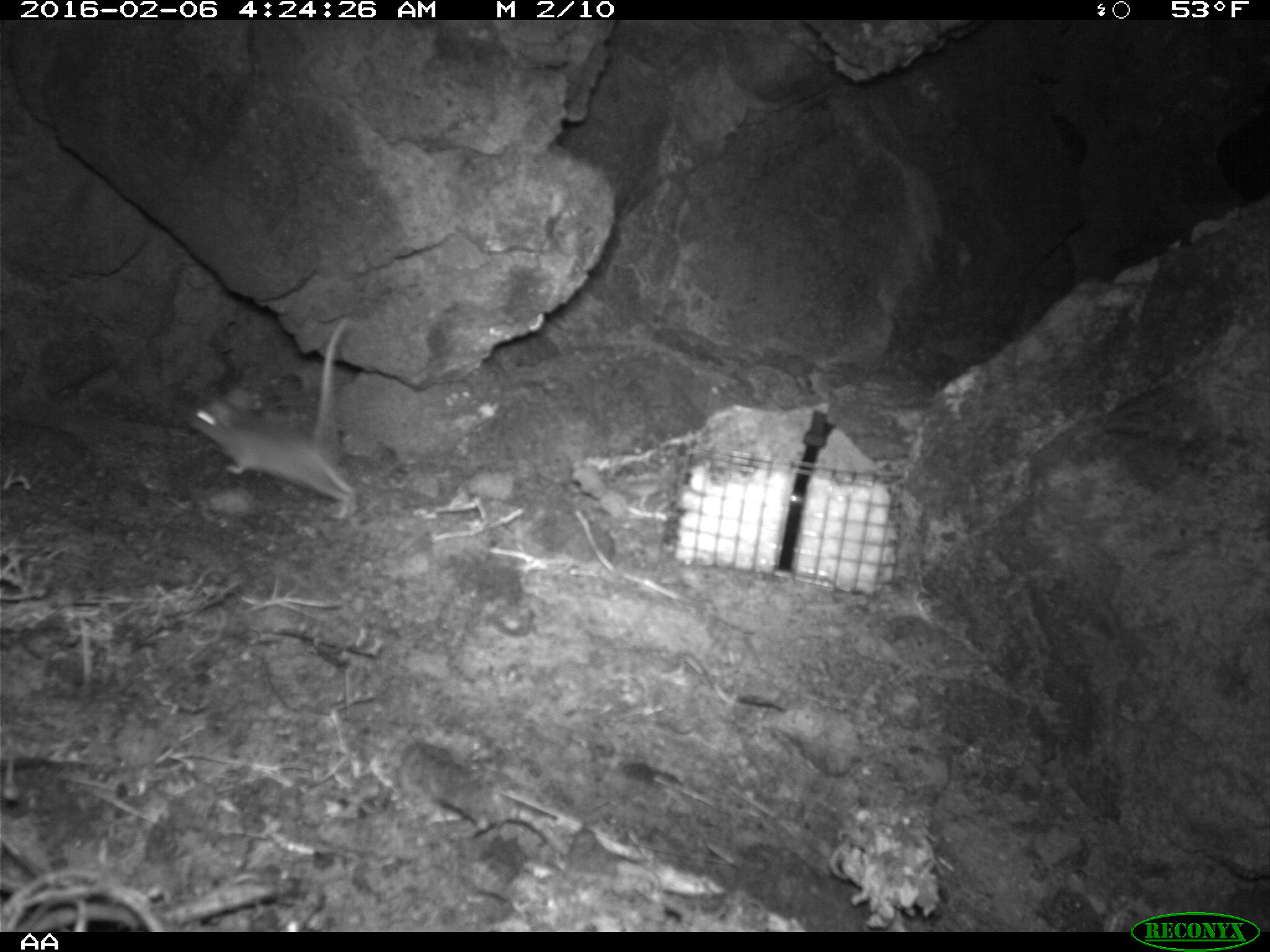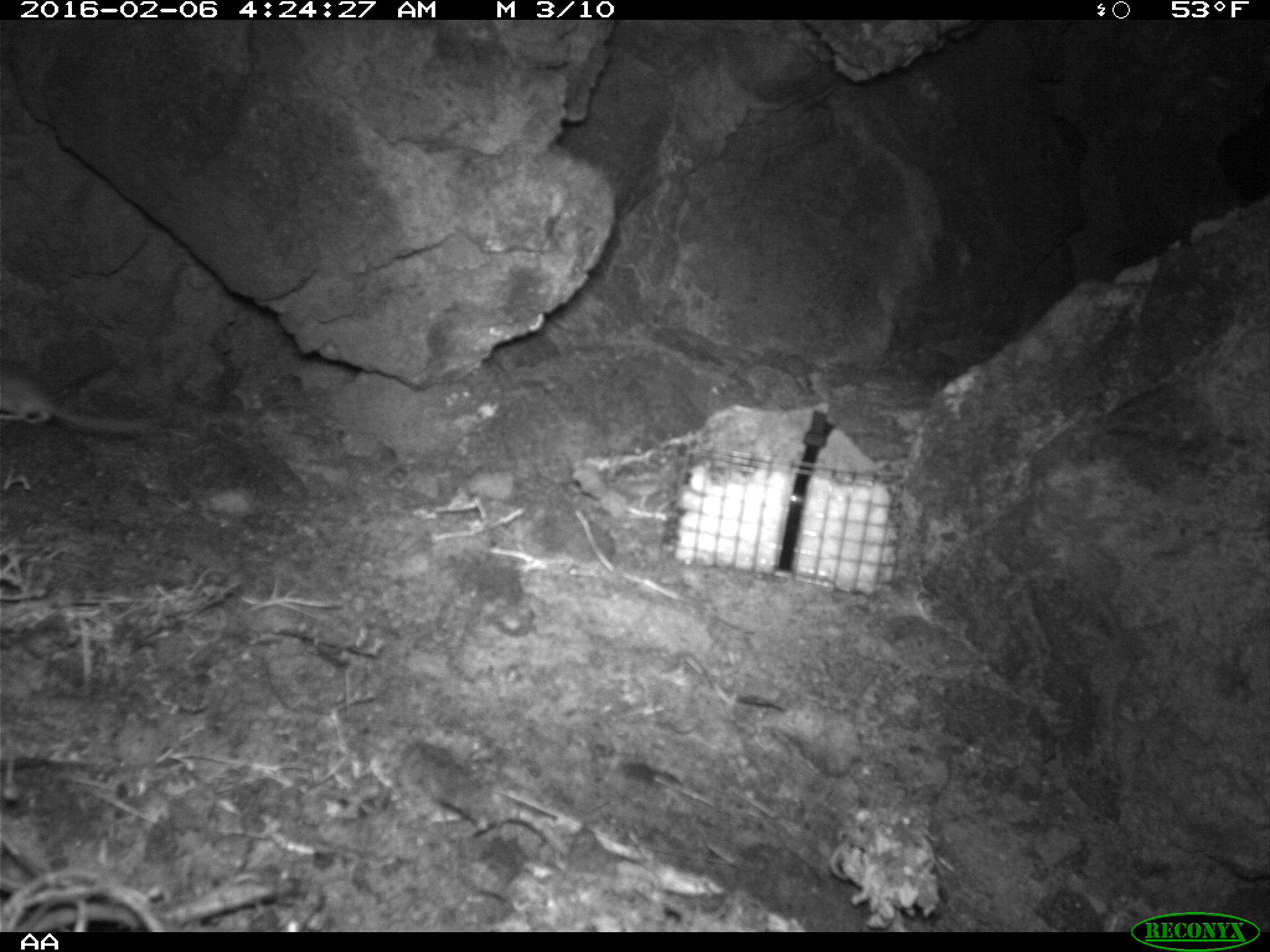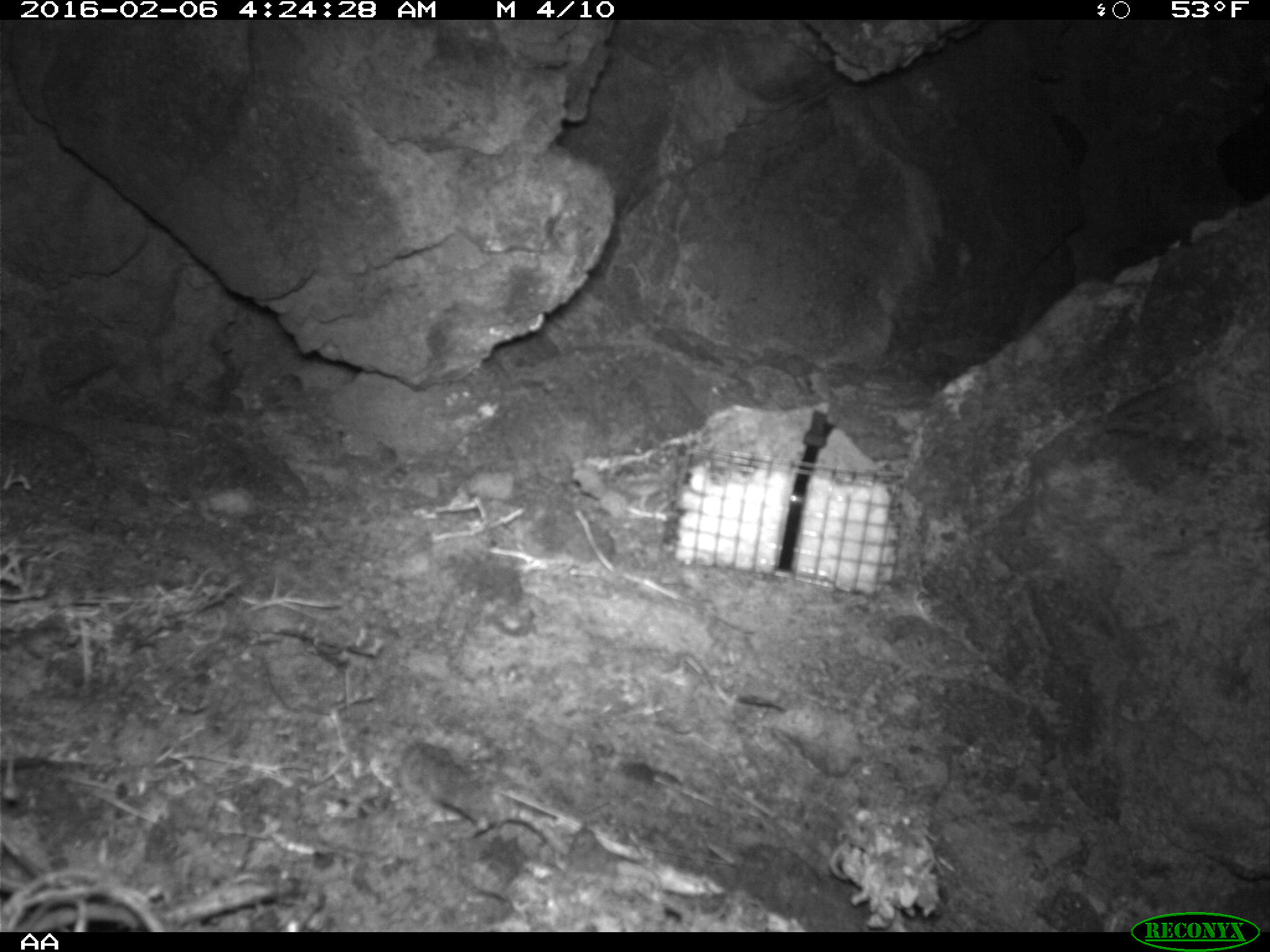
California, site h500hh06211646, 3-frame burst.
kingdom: Animalia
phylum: Chordata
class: Mammalia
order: Rodentia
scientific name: Rodentia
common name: rodent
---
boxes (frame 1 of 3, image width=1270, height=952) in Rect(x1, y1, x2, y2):
rodent: Rect(189, 316, 360, 521)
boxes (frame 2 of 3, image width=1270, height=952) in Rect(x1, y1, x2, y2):
rodent: Rect(0, 366, 154, 434)